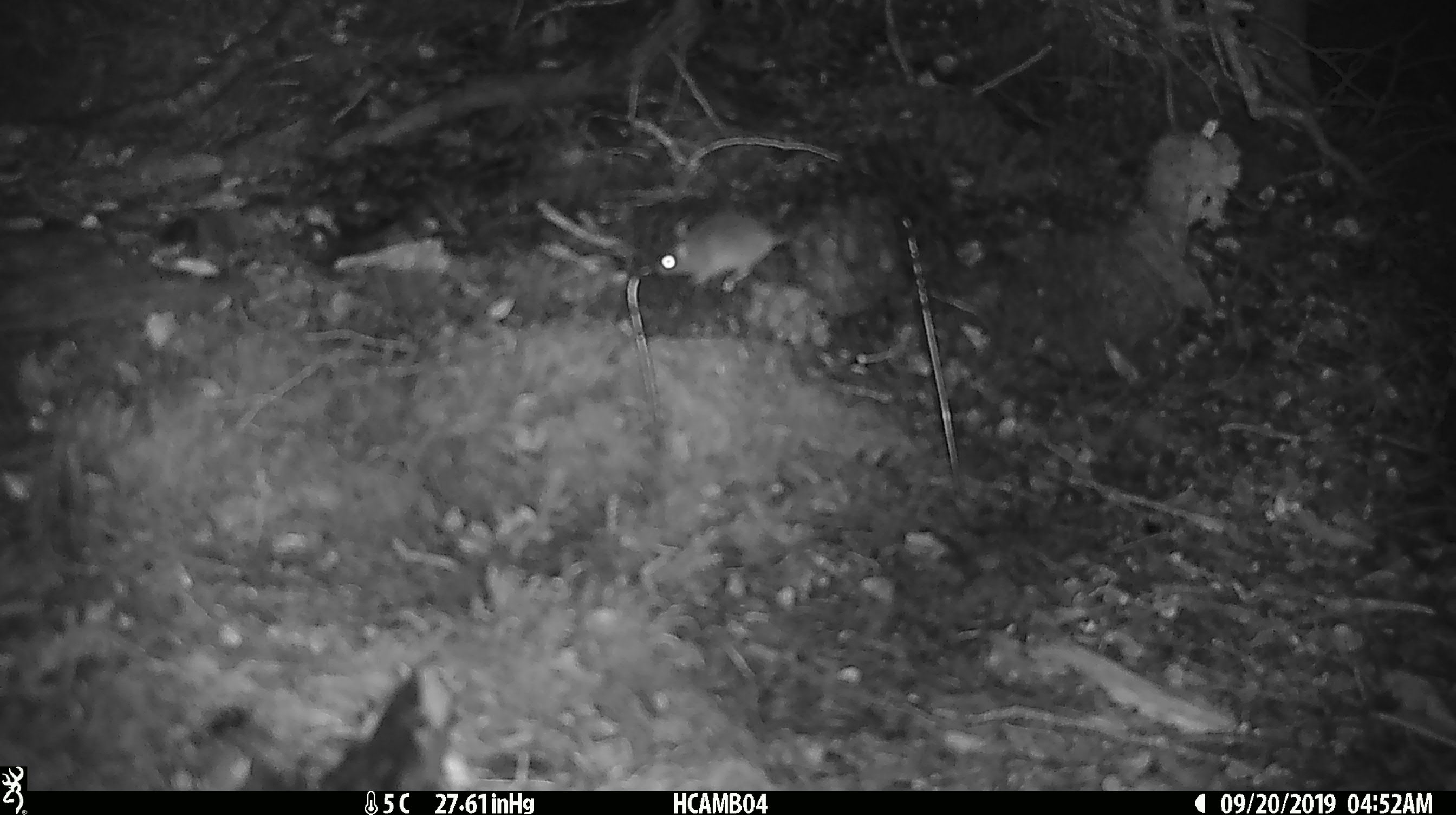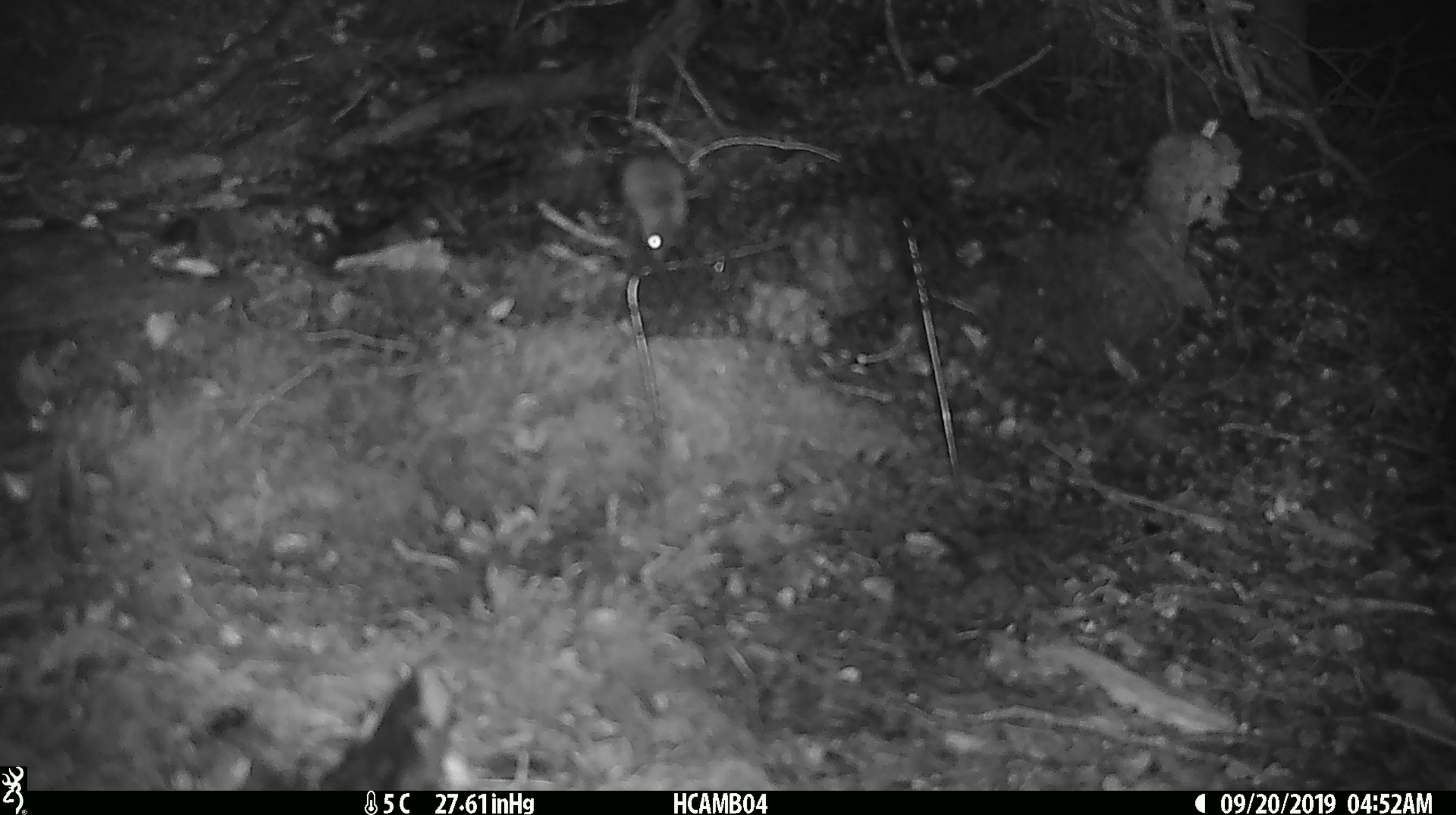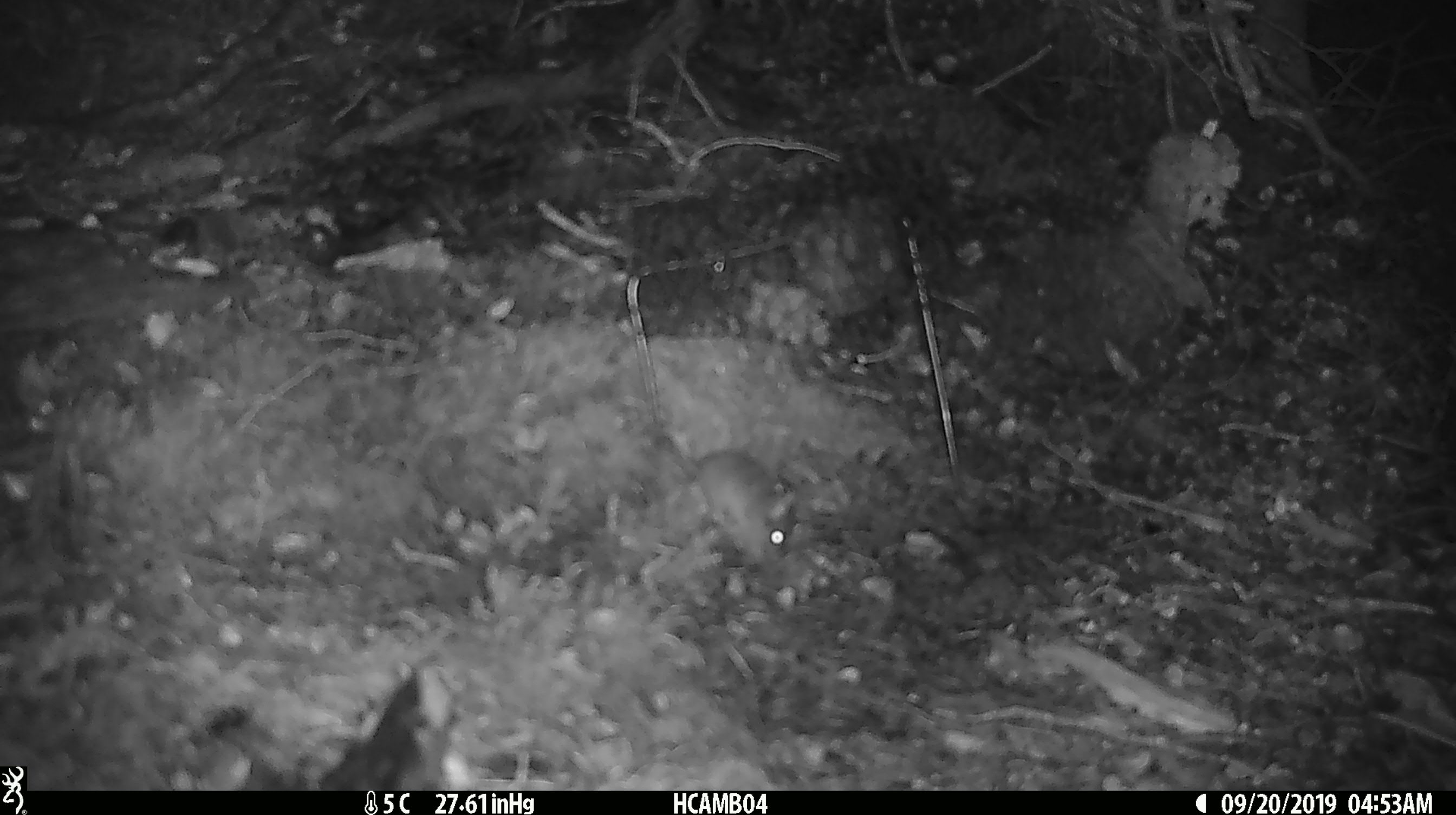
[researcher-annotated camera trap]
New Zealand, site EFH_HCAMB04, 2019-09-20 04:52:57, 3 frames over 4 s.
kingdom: Animalia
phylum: Chordata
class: Mammalia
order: Rodentia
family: Muridae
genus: Mus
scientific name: Mus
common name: mouse